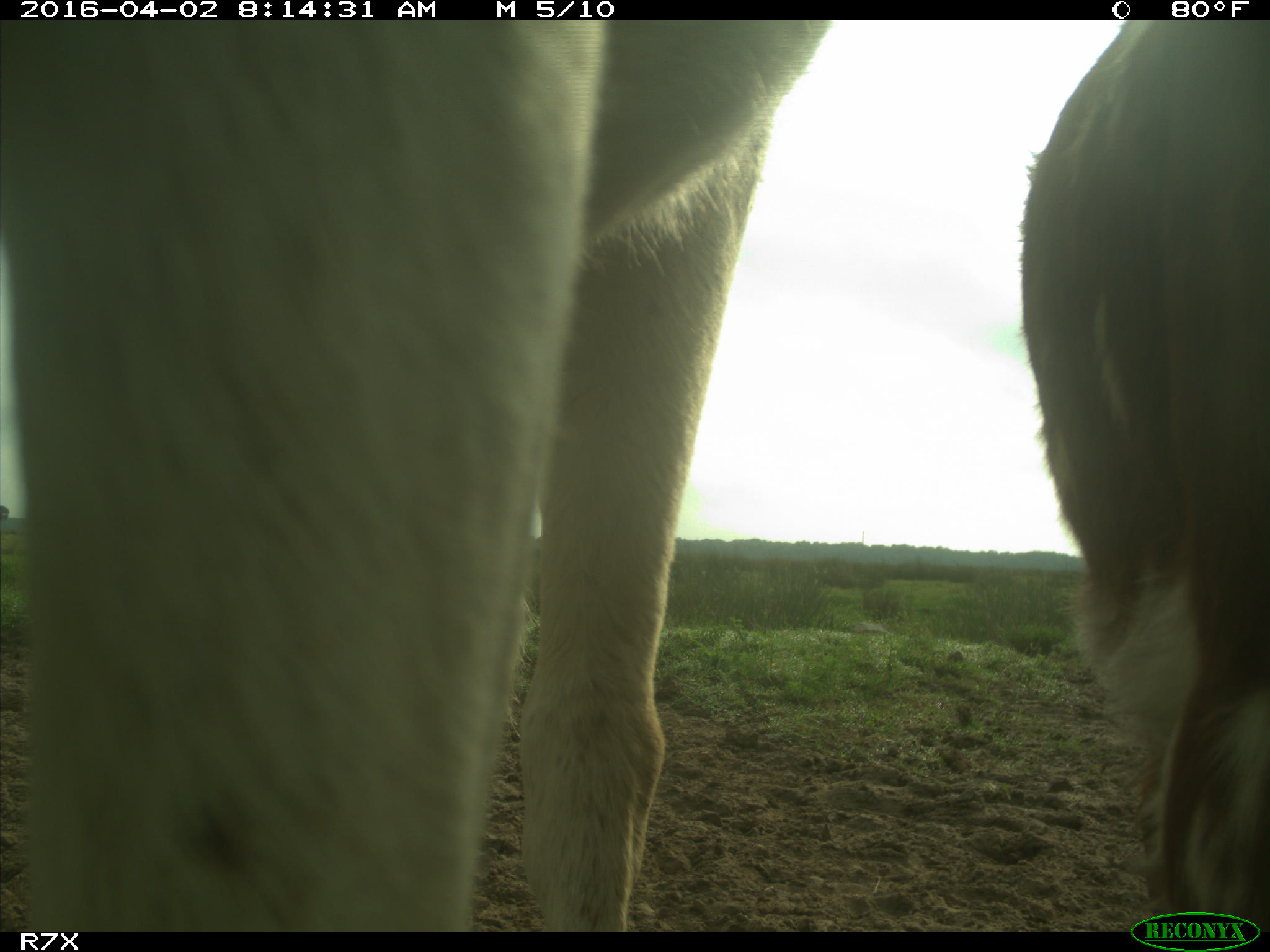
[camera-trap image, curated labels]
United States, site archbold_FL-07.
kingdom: Animalia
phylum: Chordata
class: Mammalia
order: Artiodactyla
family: Bovidae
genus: Bos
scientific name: Bos taurus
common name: domestic cow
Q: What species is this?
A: Bos taurus (domestic cow).